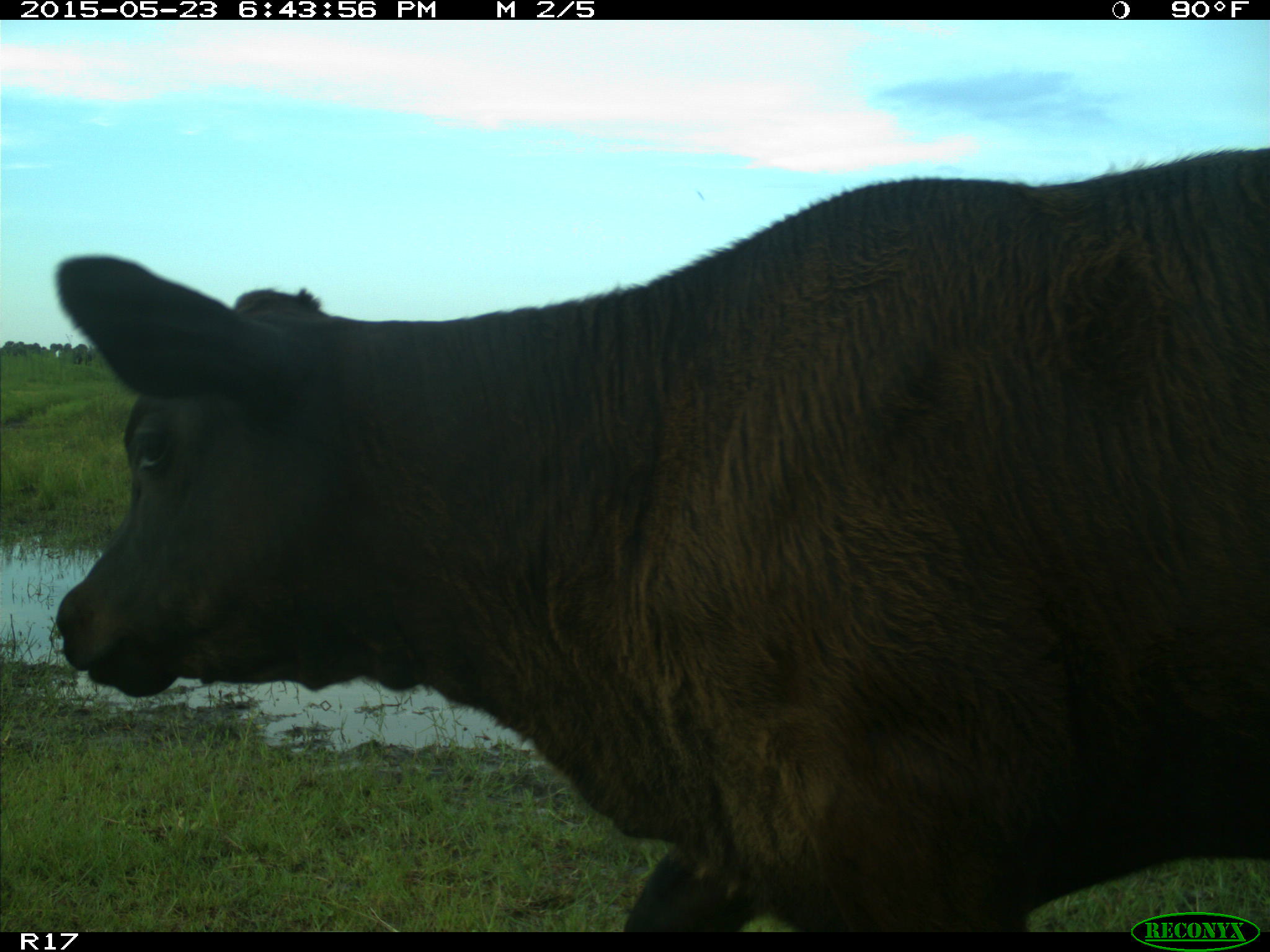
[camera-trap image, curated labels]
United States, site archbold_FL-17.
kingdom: Animalia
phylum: Chordata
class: Mammalia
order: Artiodactyla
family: Bovidae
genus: Bos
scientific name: Bos taurus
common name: domestic cow